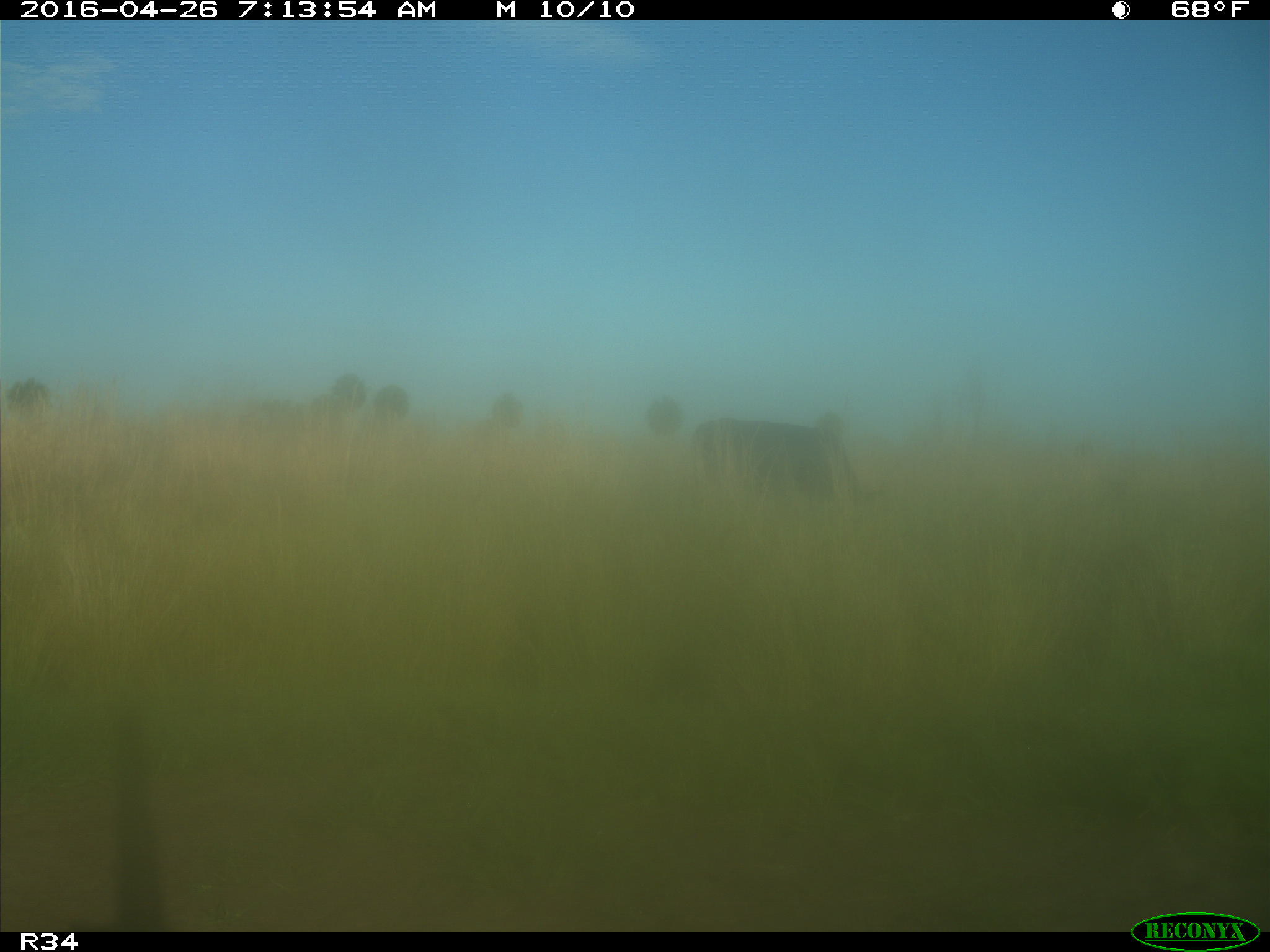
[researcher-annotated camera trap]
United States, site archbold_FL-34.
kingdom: Animalia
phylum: Chordata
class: Mammalia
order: Artiodactyla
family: Bovidae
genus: Bos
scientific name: Bos taurus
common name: domestic cow